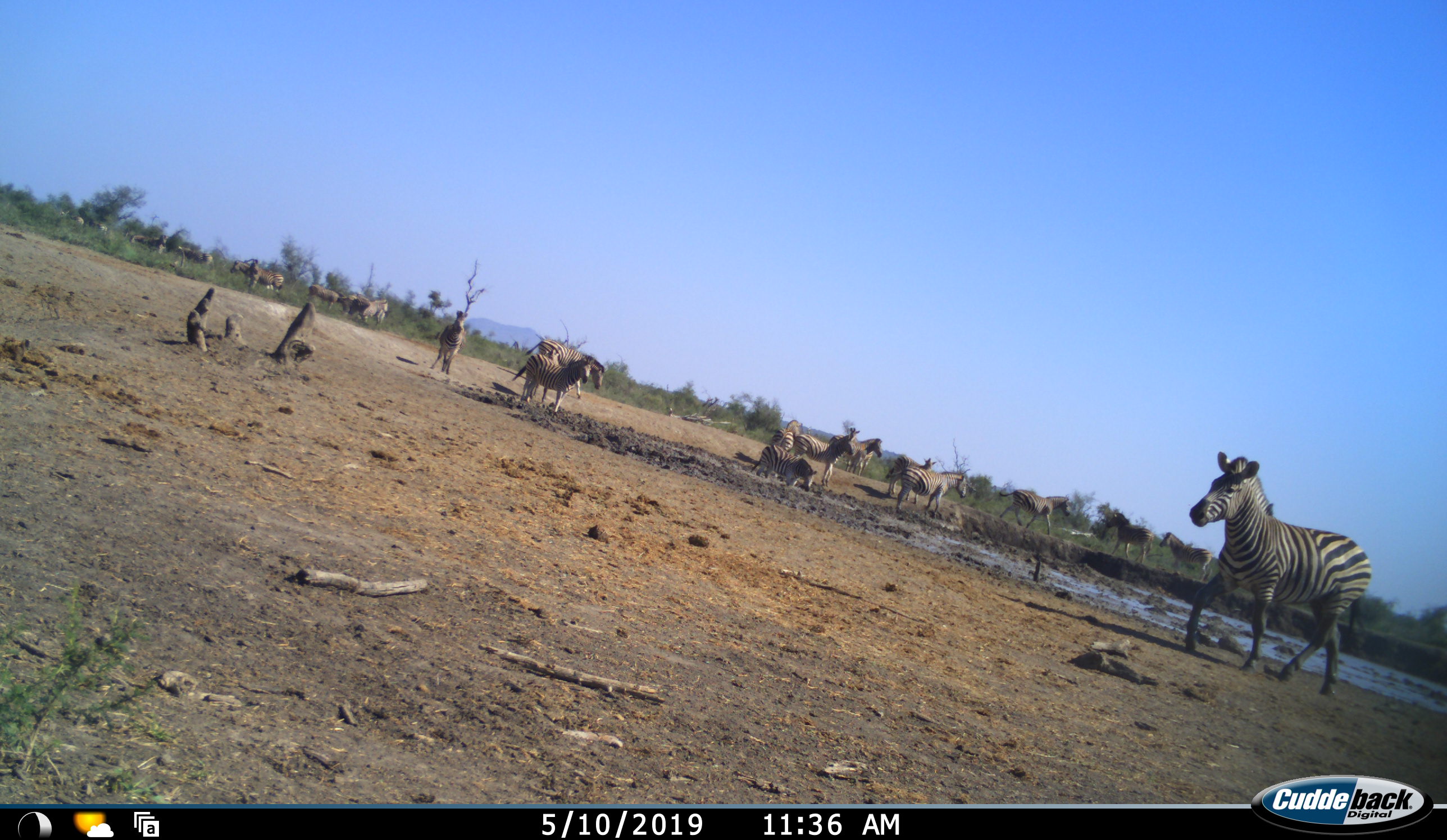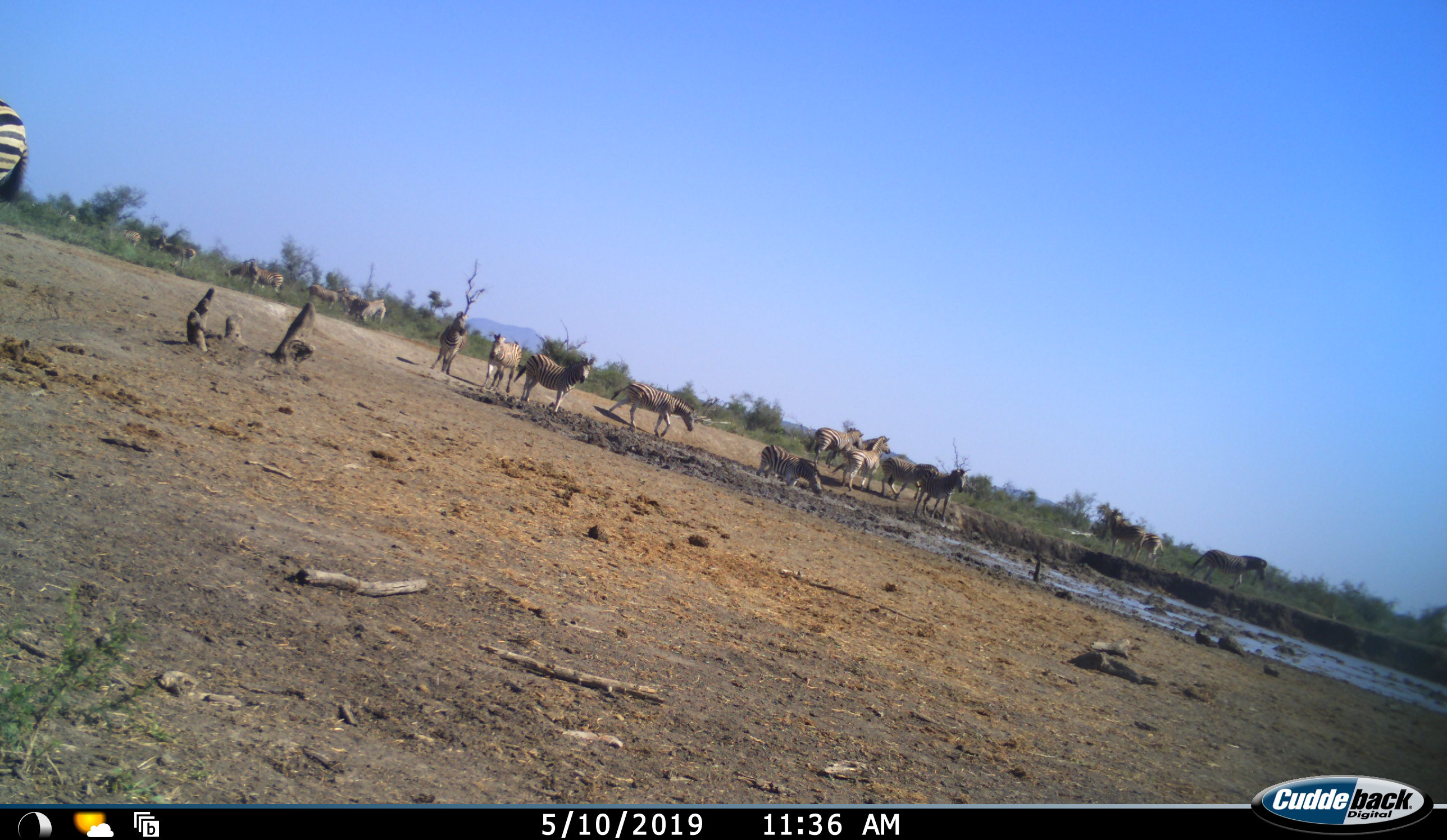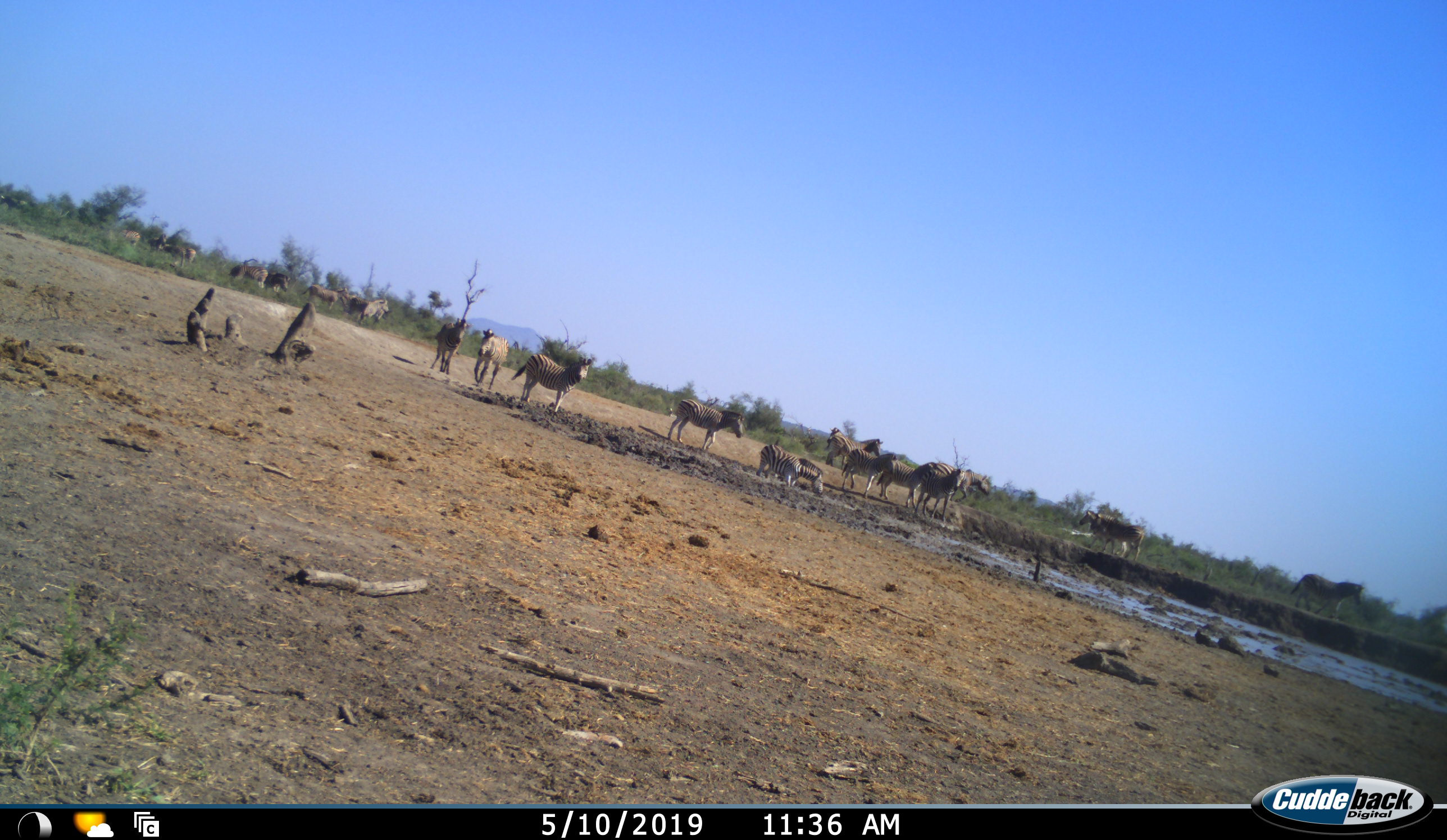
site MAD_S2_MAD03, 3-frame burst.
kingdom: Animalia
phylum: Chordata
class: Mammalia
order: Perissodactyla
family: Equidae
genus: Equus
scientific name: Equus quagga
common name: plains zebra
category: zebraplains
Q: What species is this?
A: Zebraplains (plains zebra) (Equus quagga).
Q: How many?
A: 11-50.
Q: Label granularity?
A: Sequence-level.